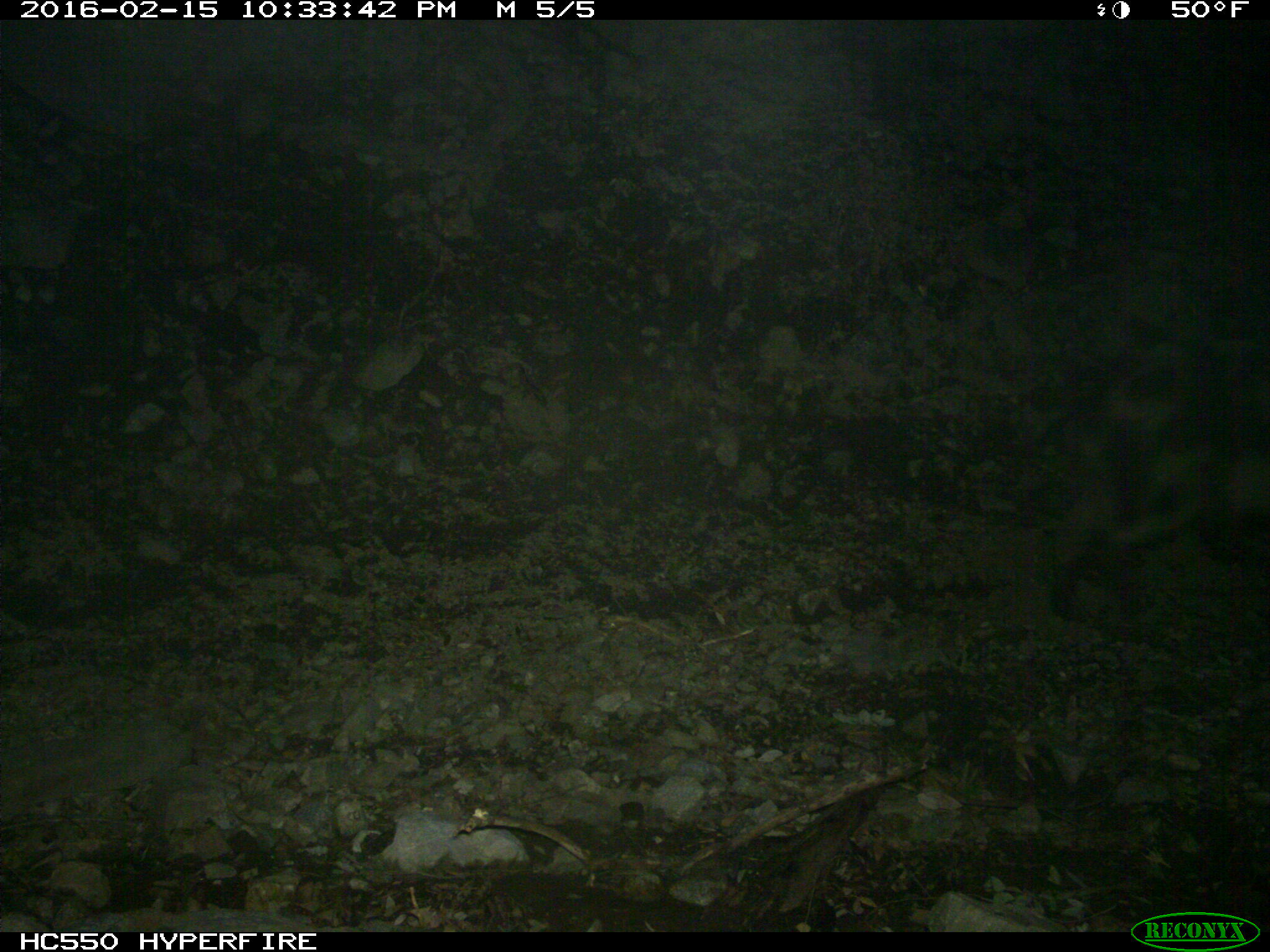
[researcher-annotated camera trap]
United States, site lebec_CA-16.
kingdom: Animalia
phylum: Chordata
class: Mammalia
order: Artiodactyla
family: Suidae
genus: Sus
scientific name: Sus scrofa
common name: wild boar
Sus scrofa (wild boar).